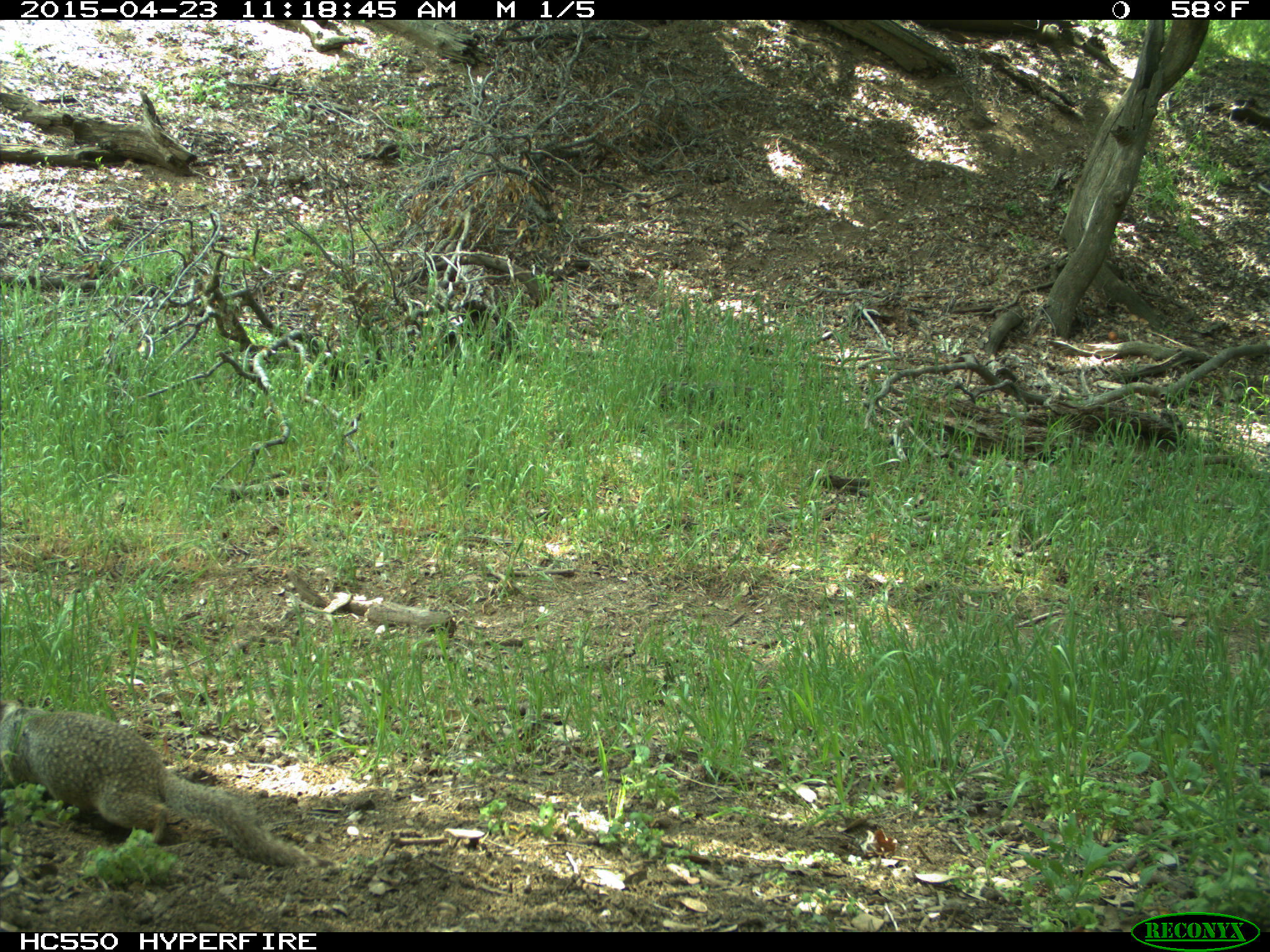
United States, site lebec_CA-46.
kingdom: Animalia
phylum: Chordata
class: Mammalia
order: Rodentia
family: Sciuridae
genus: Otospermophilus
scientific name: Otospermophilus beecheyi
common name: california ground squirrel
Otospermophilus beecheyi (california ground squirrel).